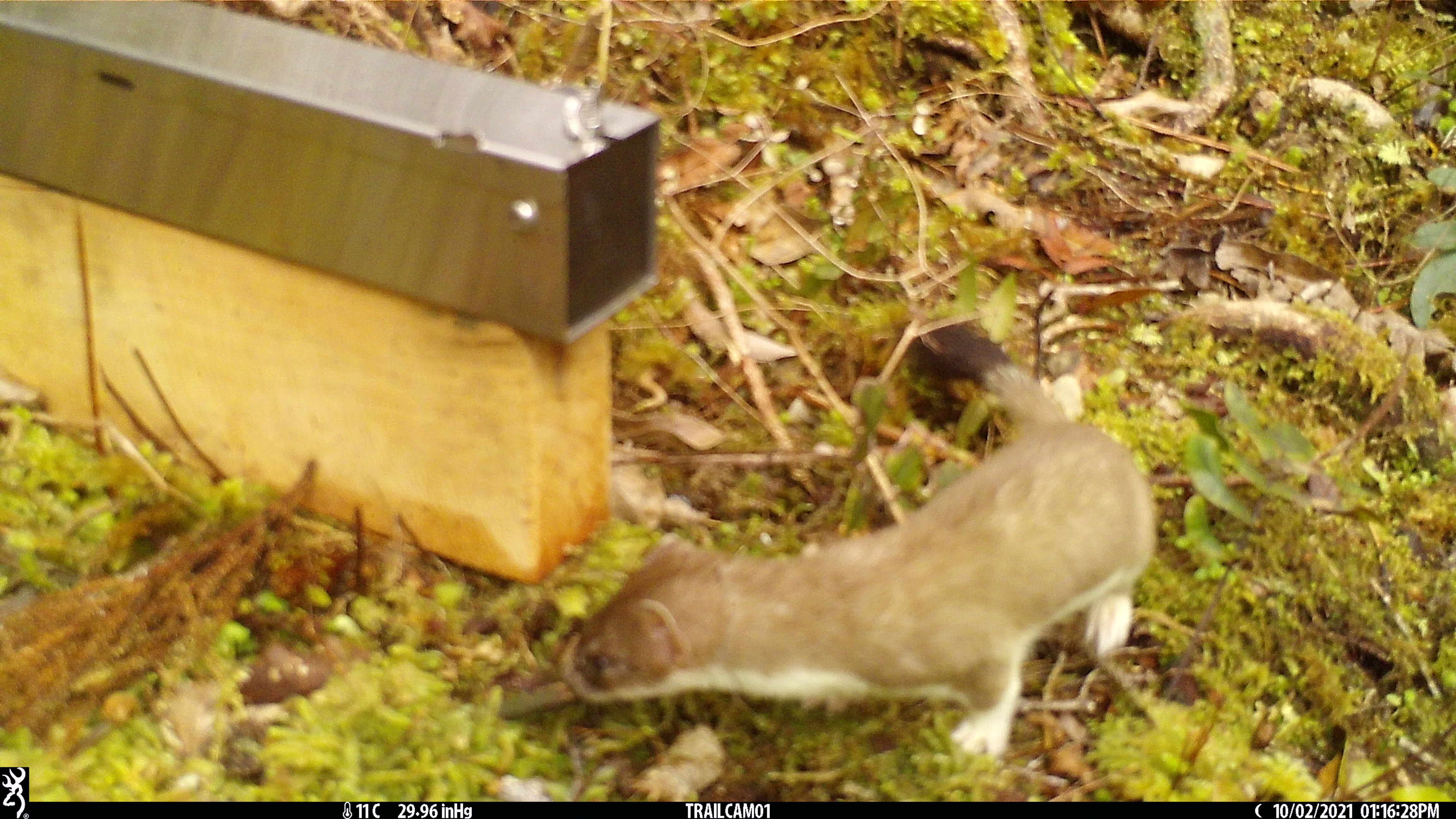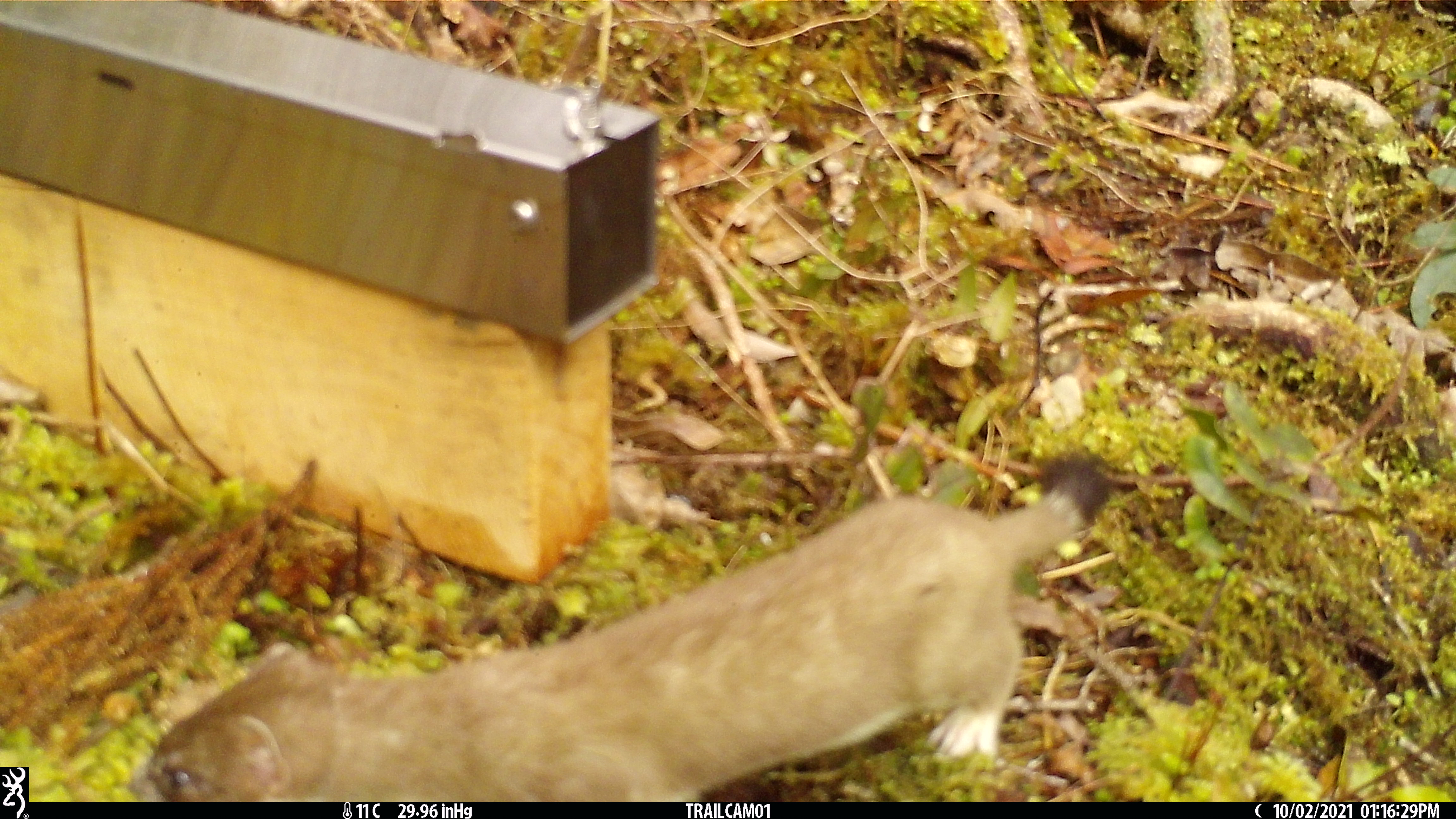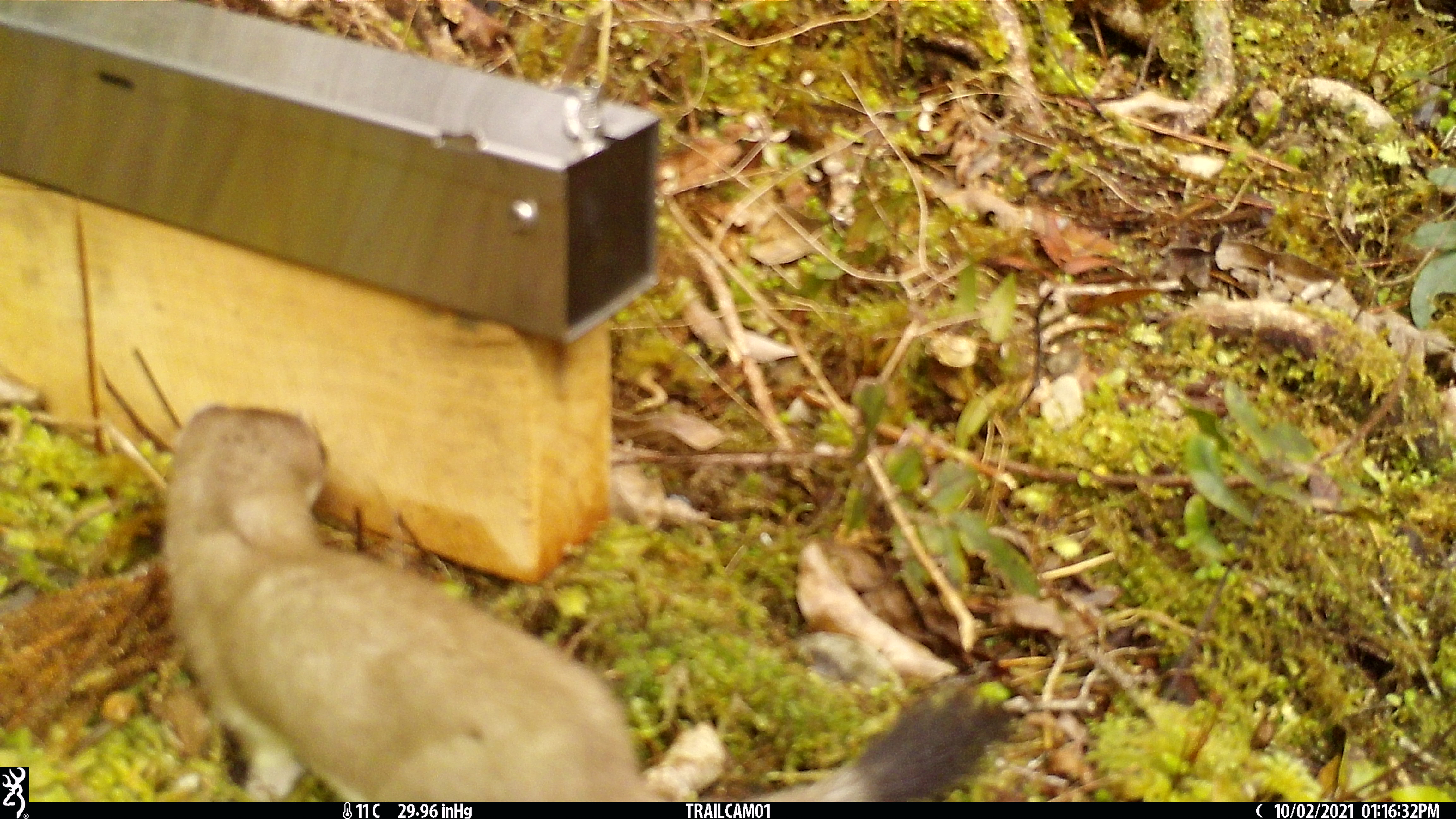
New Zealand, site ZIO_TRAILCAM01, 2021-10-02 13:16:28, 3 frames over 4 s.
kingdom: Animalia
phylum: Chordata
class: Mammalia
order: Carnivora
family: Mustelidae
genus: Mustela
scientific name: Mustela erminea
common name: stoat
Stoat (Mustela erminea).